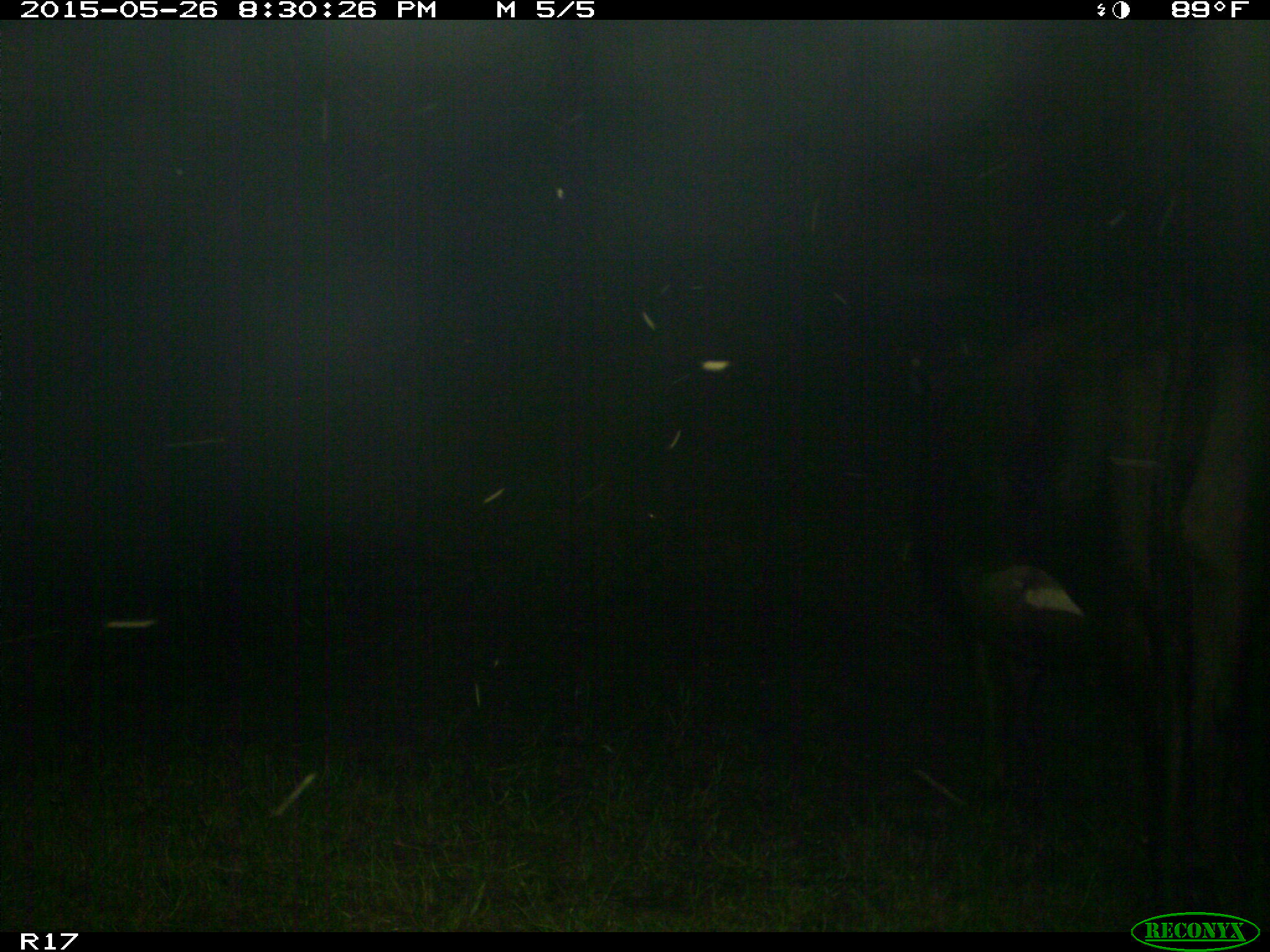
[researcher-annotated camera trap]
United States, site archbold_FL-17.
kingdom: Animalia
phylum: Chordata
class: Mammalia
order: Artiodactyla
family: Bovidae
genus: Bos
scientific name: Bos taurus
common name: domestic cow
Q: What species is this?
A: Bos taurus (domestic cow).